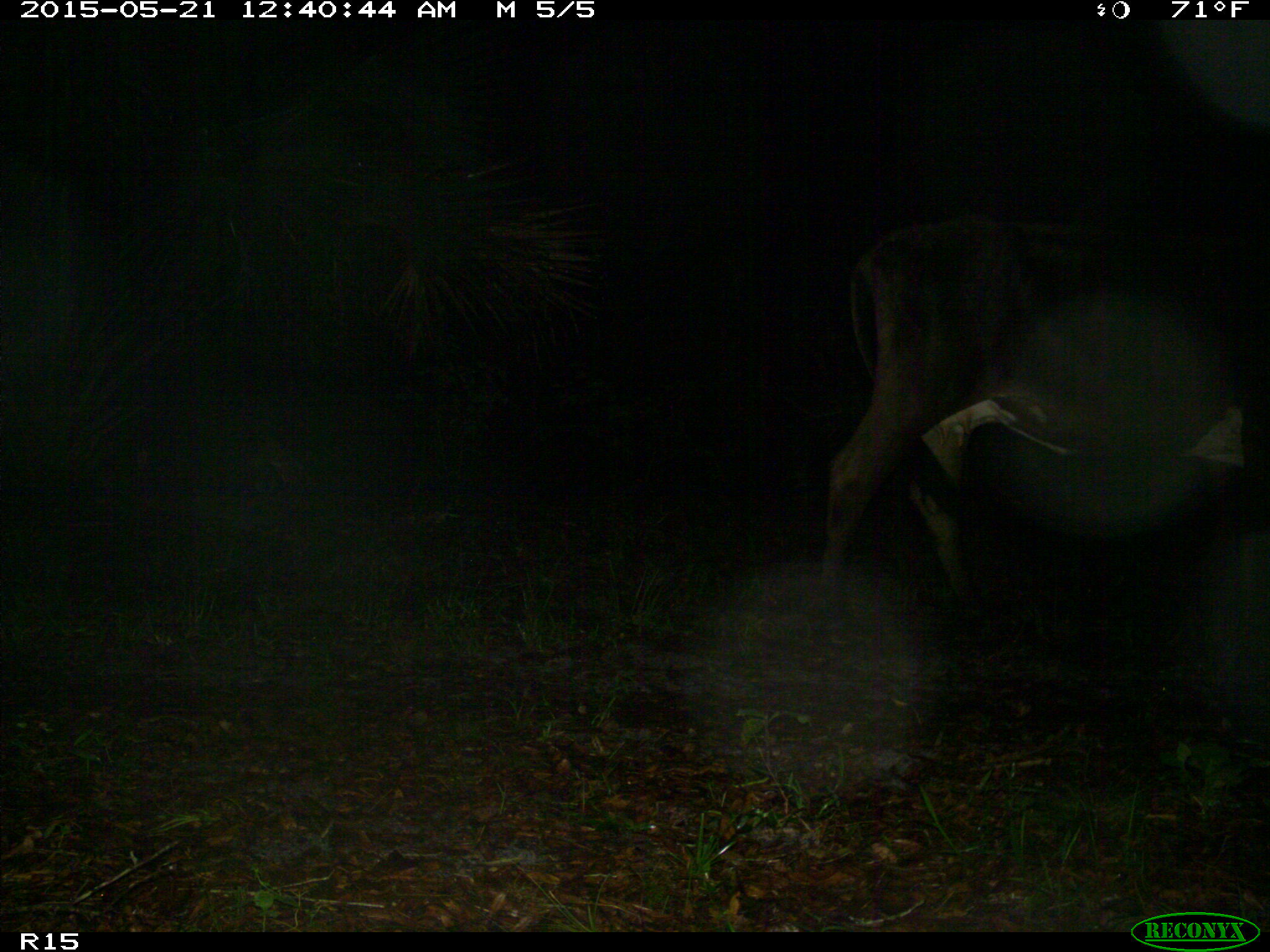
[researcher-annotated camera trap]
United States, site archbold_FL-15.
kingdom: Animalia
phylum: Chordata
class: Mammalia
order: Artiodactyla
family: Bovidae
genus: Bos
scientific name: Bos taurus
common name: domestic cow